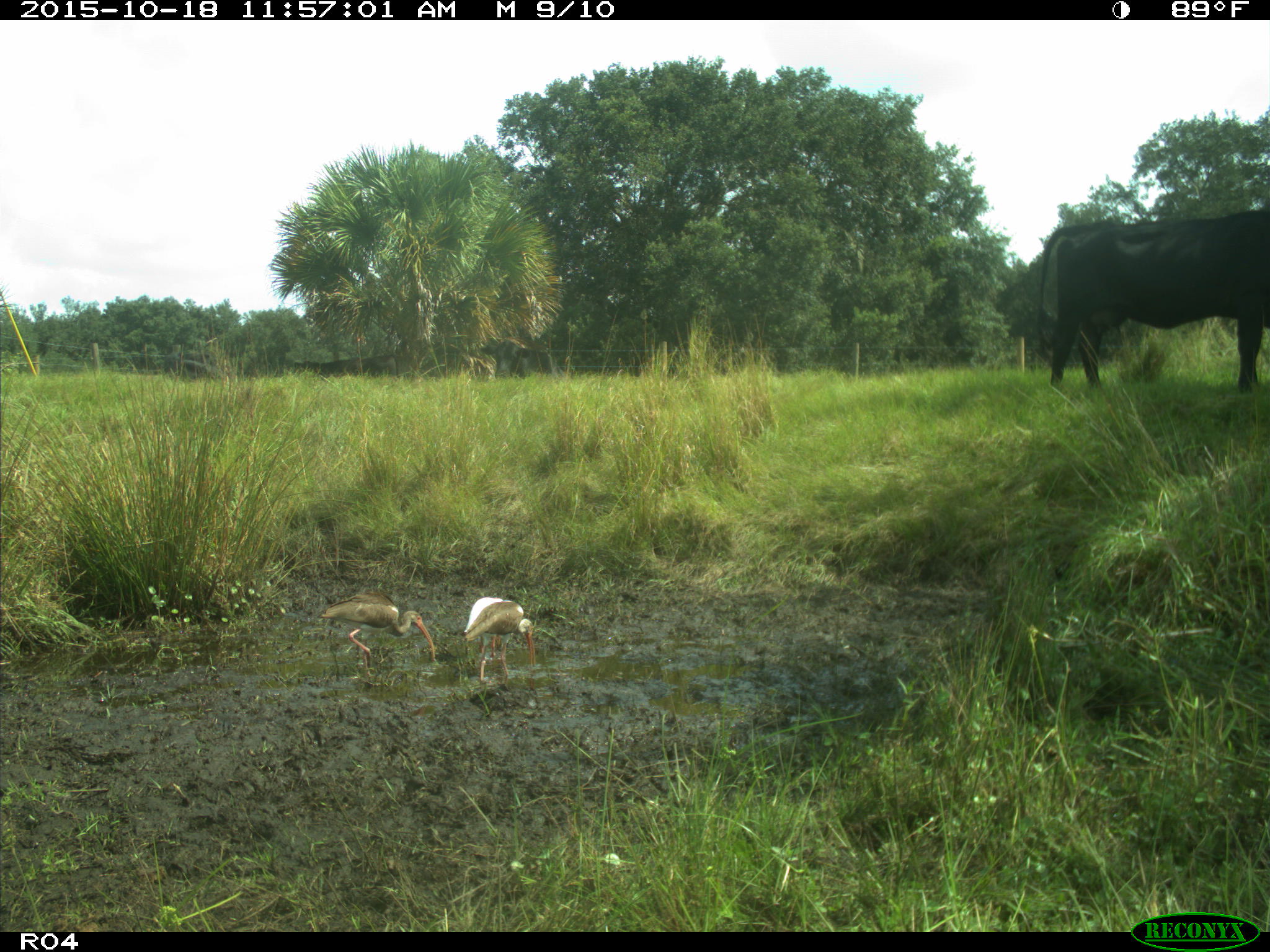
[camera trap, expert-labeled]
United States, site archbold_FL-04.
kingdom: Animalia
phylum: Chordata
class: Mammalia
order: Artiodactyla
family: Bovidae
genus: Bos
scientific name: Bos taurus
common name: domestic cow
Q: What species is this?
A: Bos taurus (domestic cow).